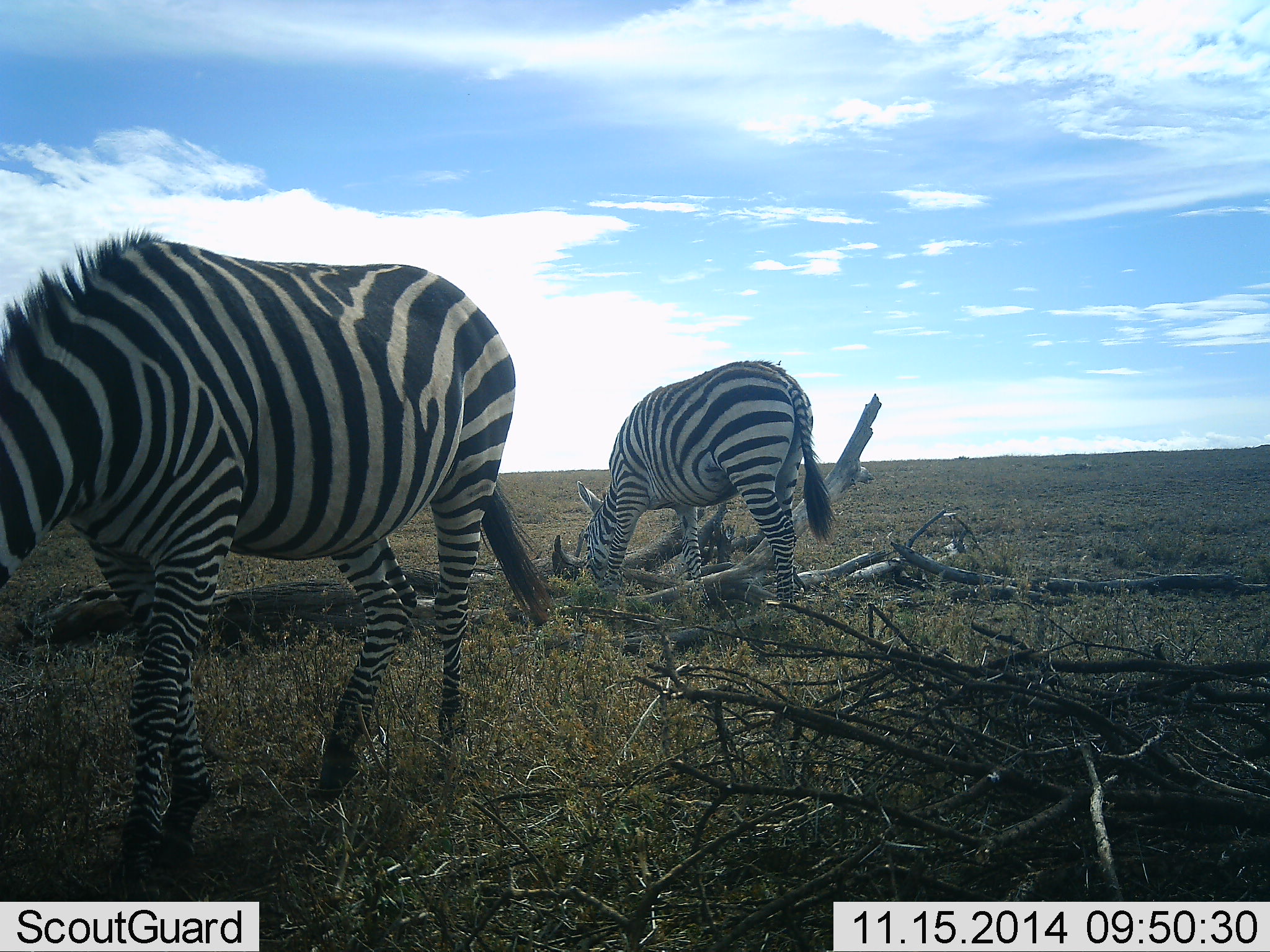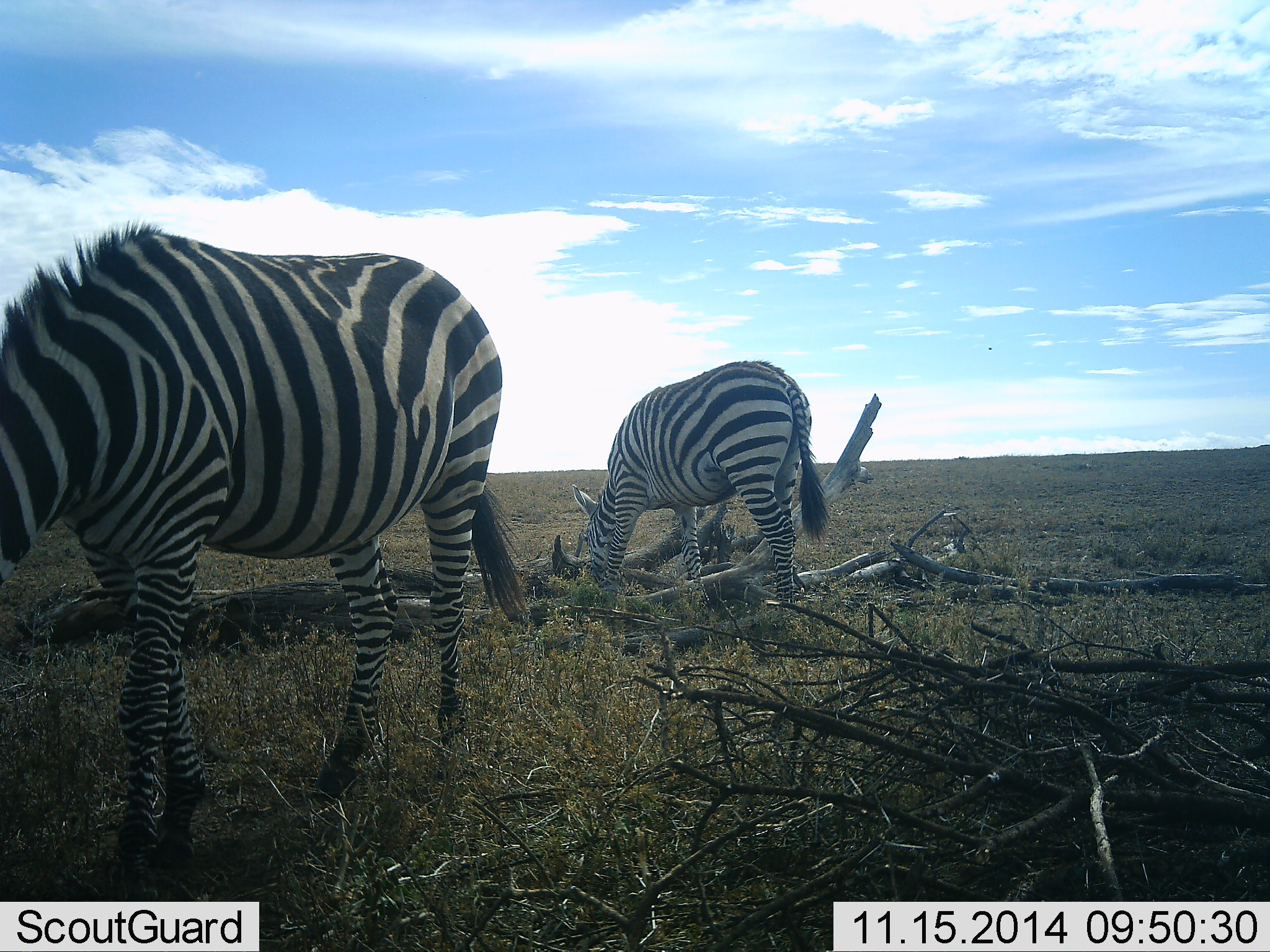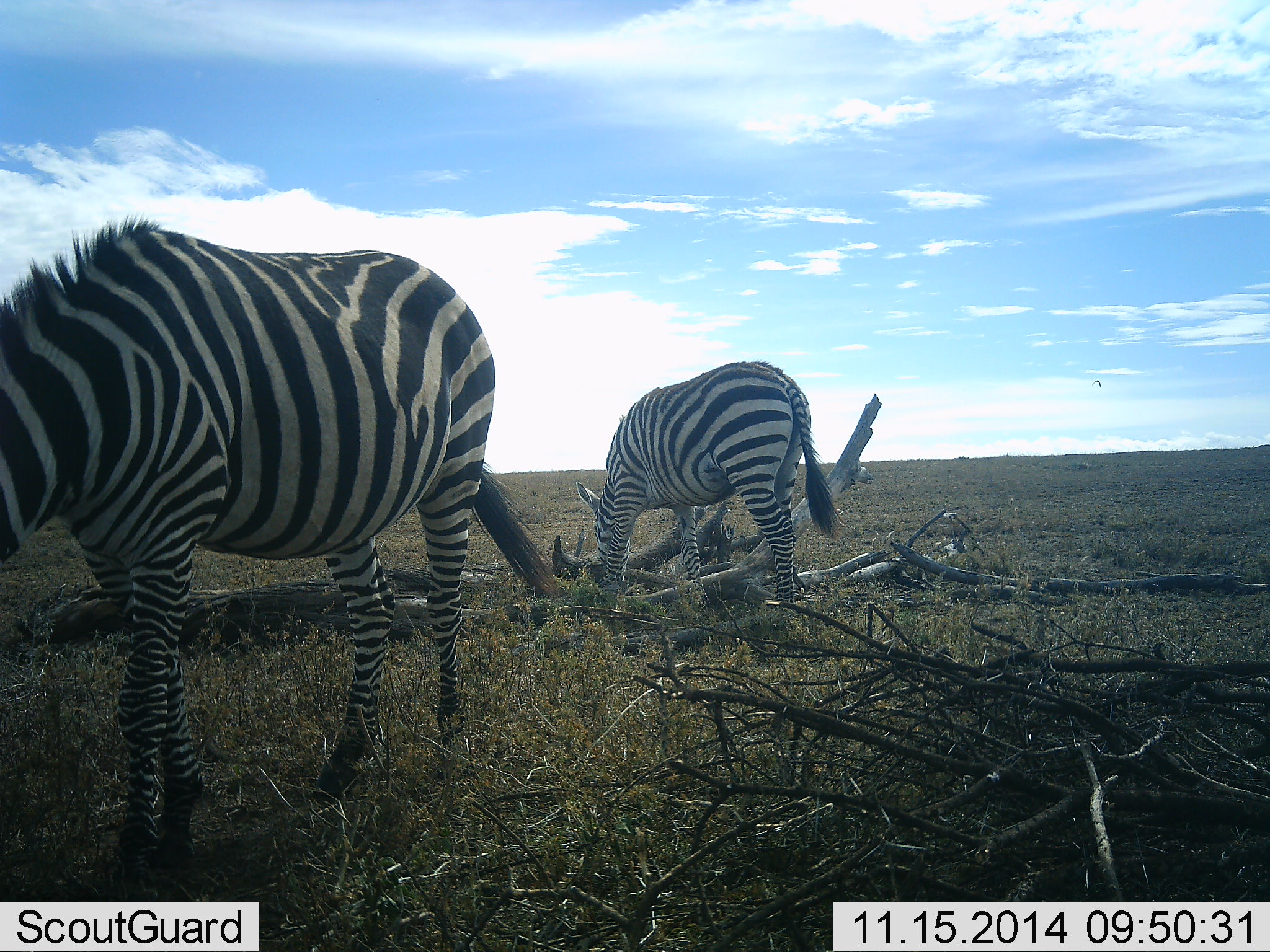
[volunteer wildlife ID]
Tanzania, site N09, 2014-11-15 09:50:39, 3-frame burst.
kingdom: Animalia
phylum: Chordata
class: Mammalia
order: Perissodactyla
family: Equidae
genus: Equus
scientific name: Equus quagga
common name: plains zebra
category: zebra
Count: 2.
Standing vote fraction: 20%.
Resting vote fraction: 0%.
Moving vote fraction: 10%.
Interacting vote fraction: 0%.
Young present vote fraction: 0%.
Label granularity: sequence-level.